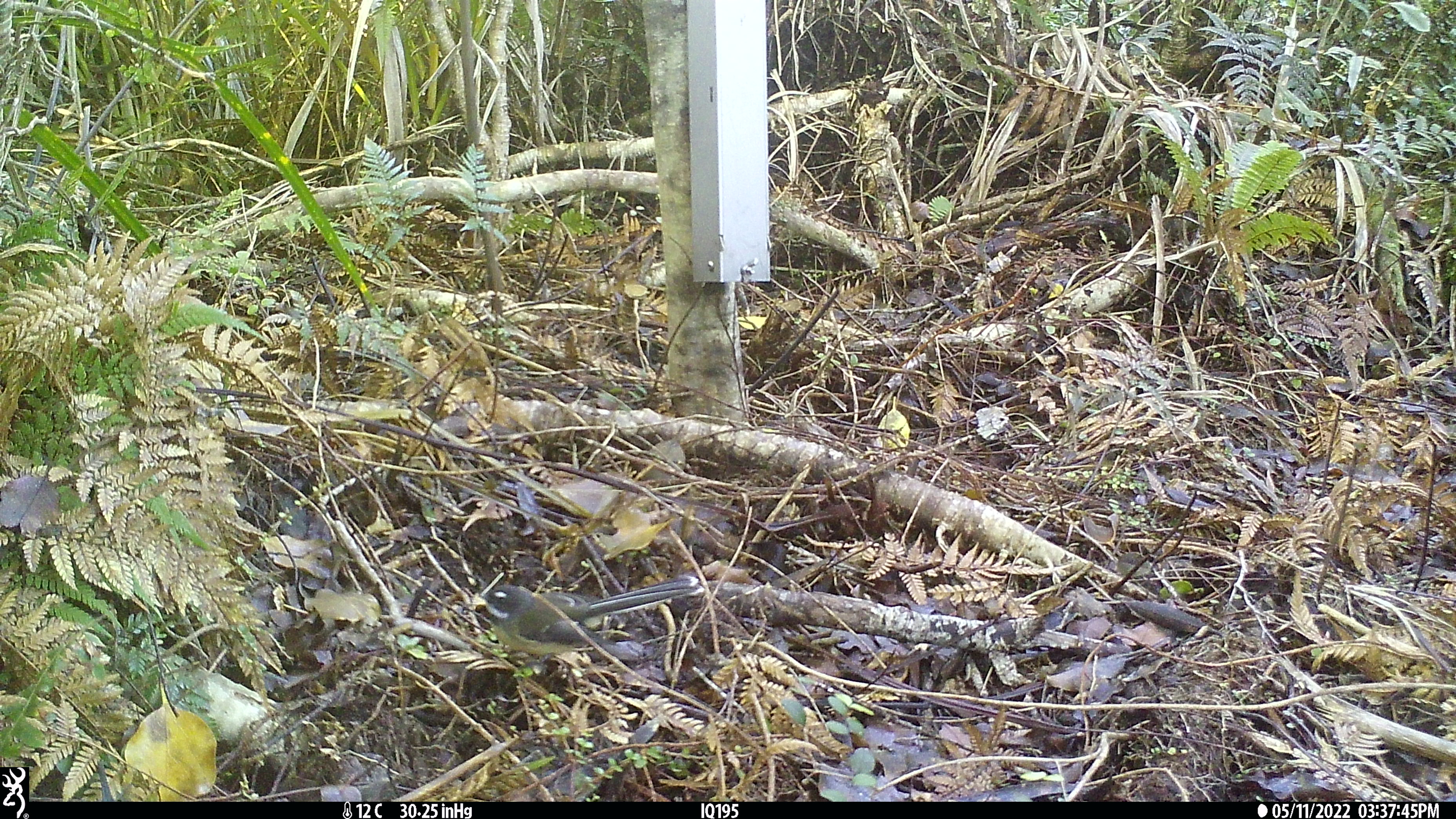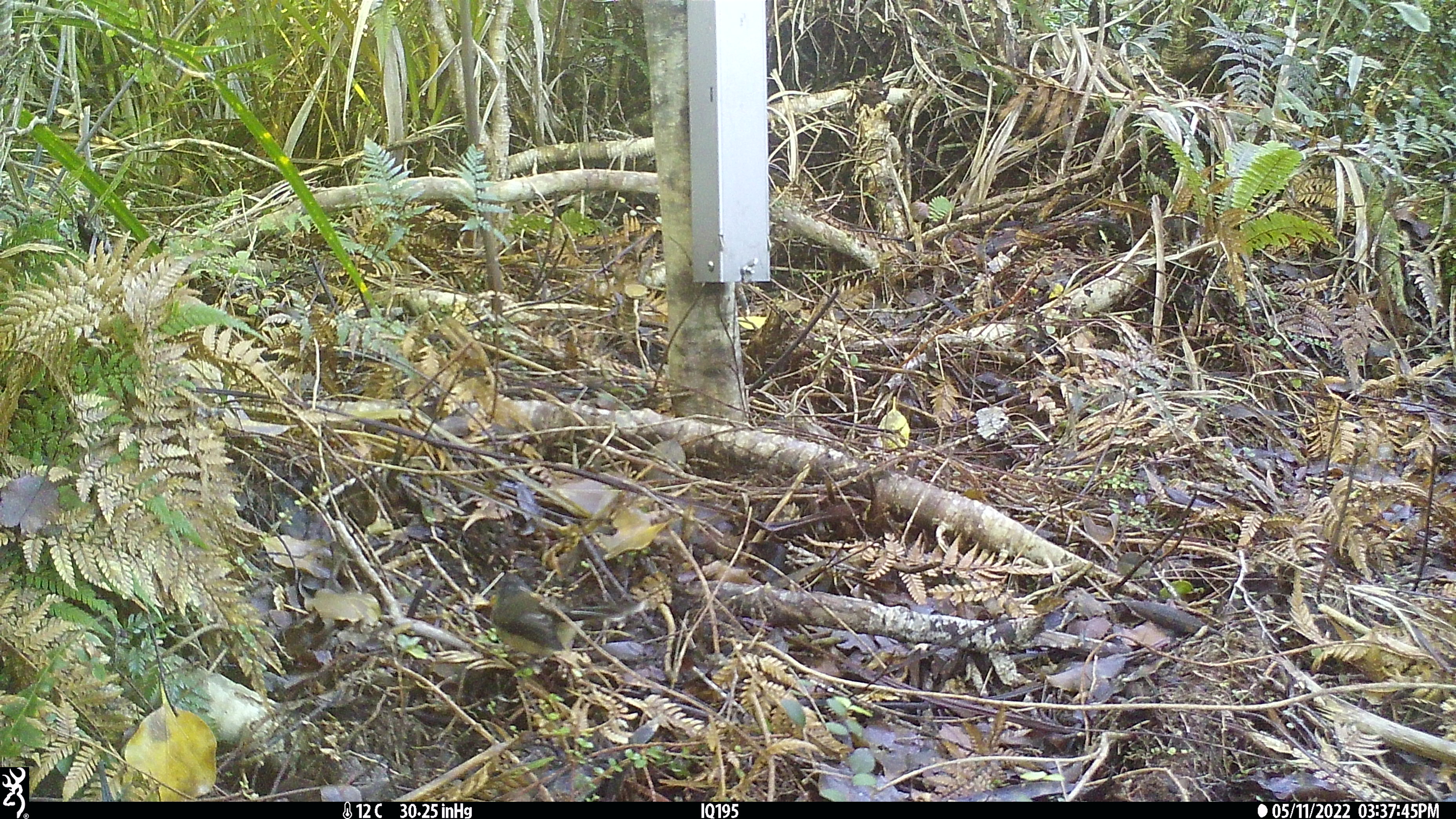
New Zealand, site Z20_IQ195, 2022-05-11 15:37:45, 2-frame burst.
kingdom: Animalia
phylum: Chordata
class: Aves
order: Passeriformes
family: Rhipiduridae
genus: Rhipidura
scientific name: Rhipidura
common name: fantails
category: fantail